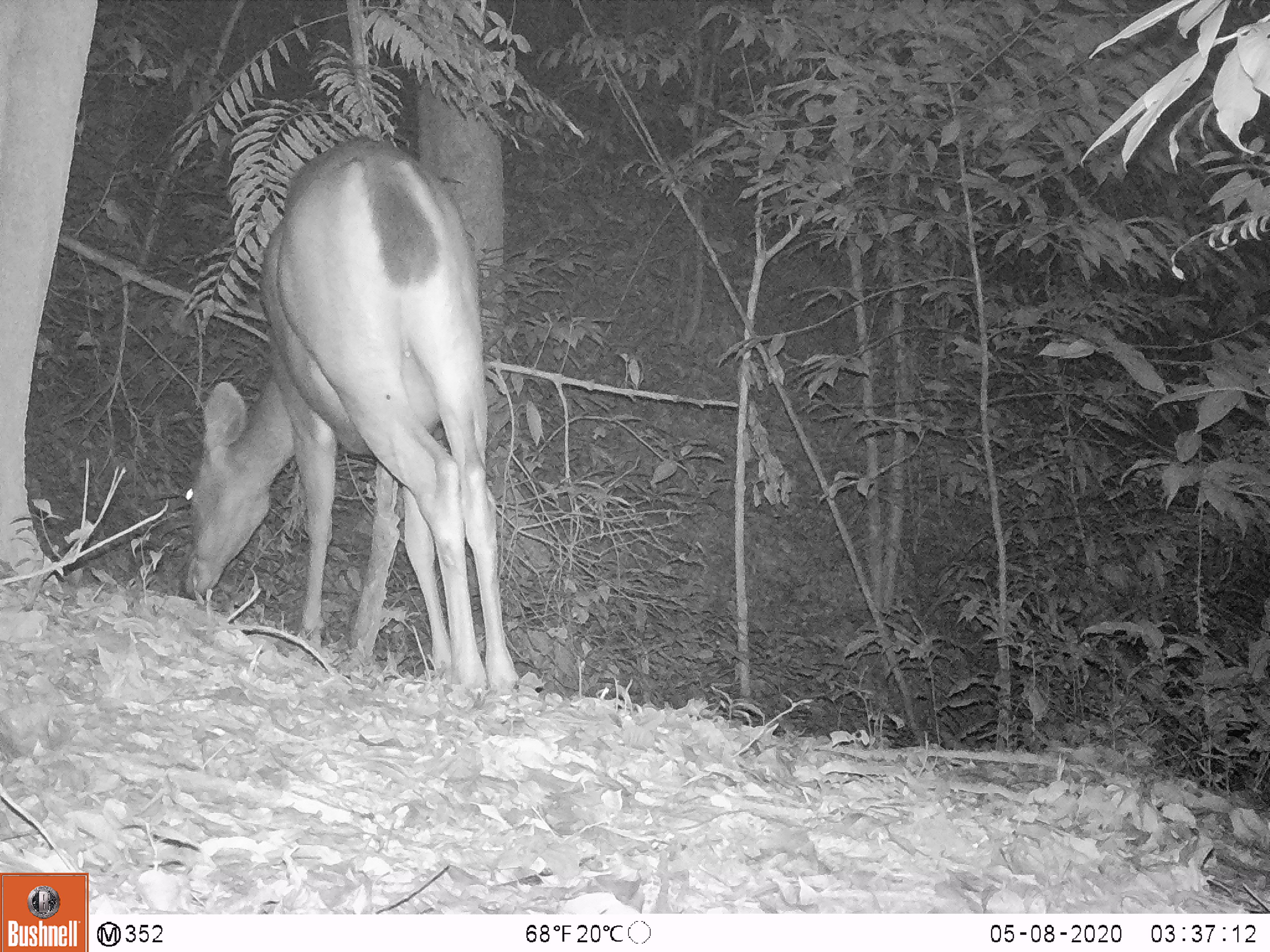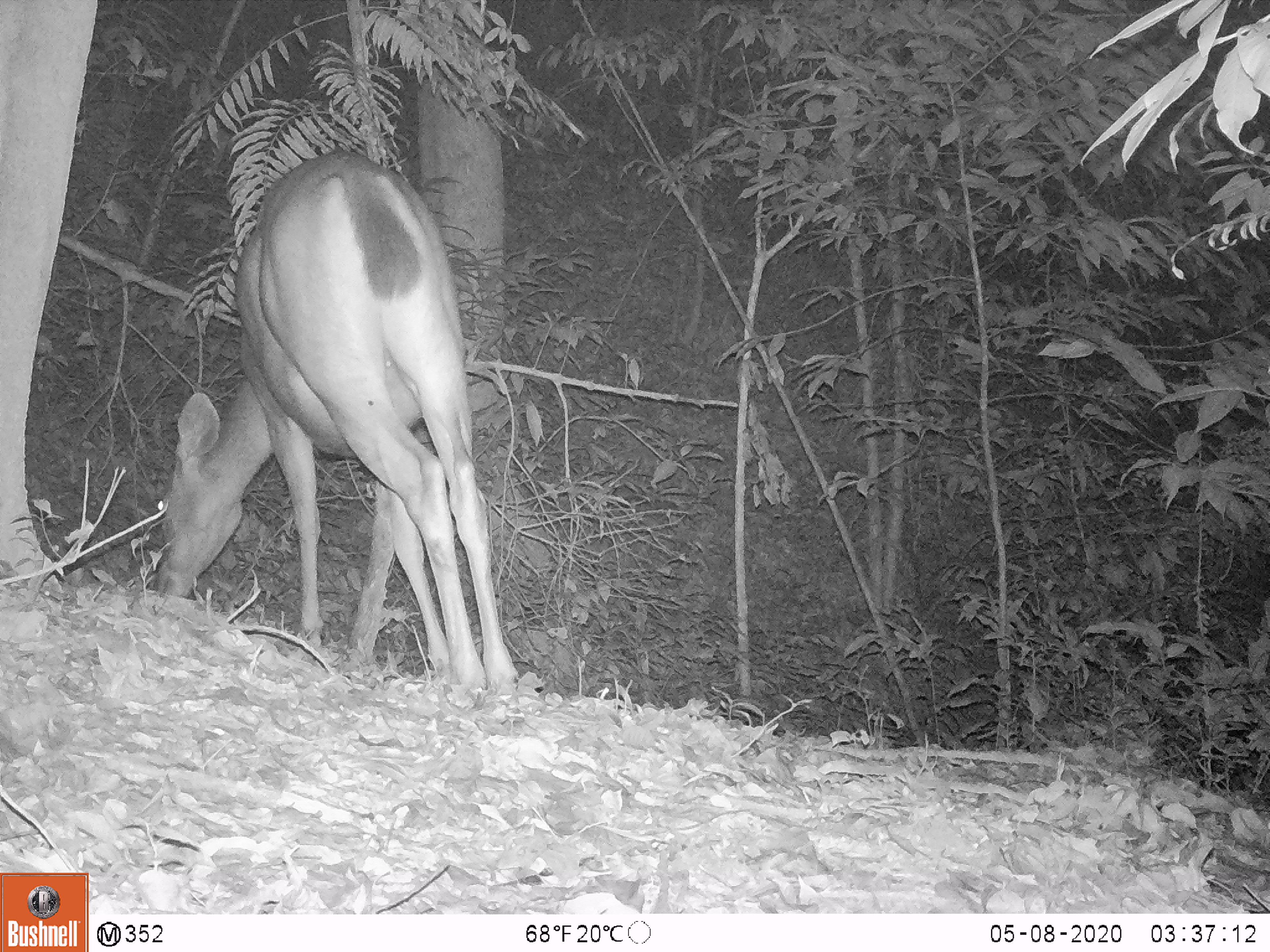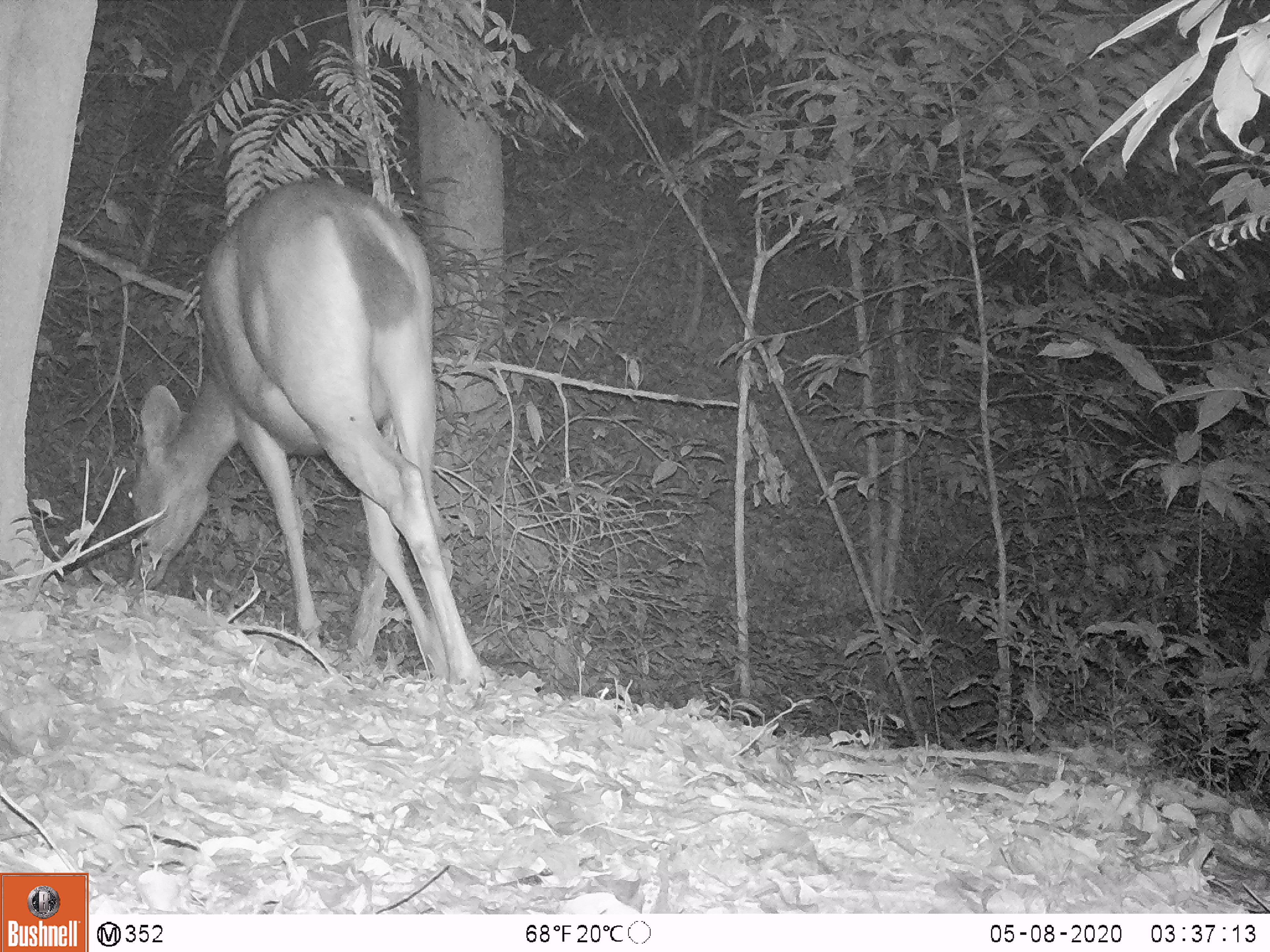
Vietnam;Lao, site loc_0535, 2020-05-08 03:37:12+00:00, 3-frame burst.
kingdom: Animalia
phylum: Chordata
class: Mammalia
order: Artiodactyla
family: Cervidae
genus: Rusa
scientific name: Rusa unicolor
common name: sambar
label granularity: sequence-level